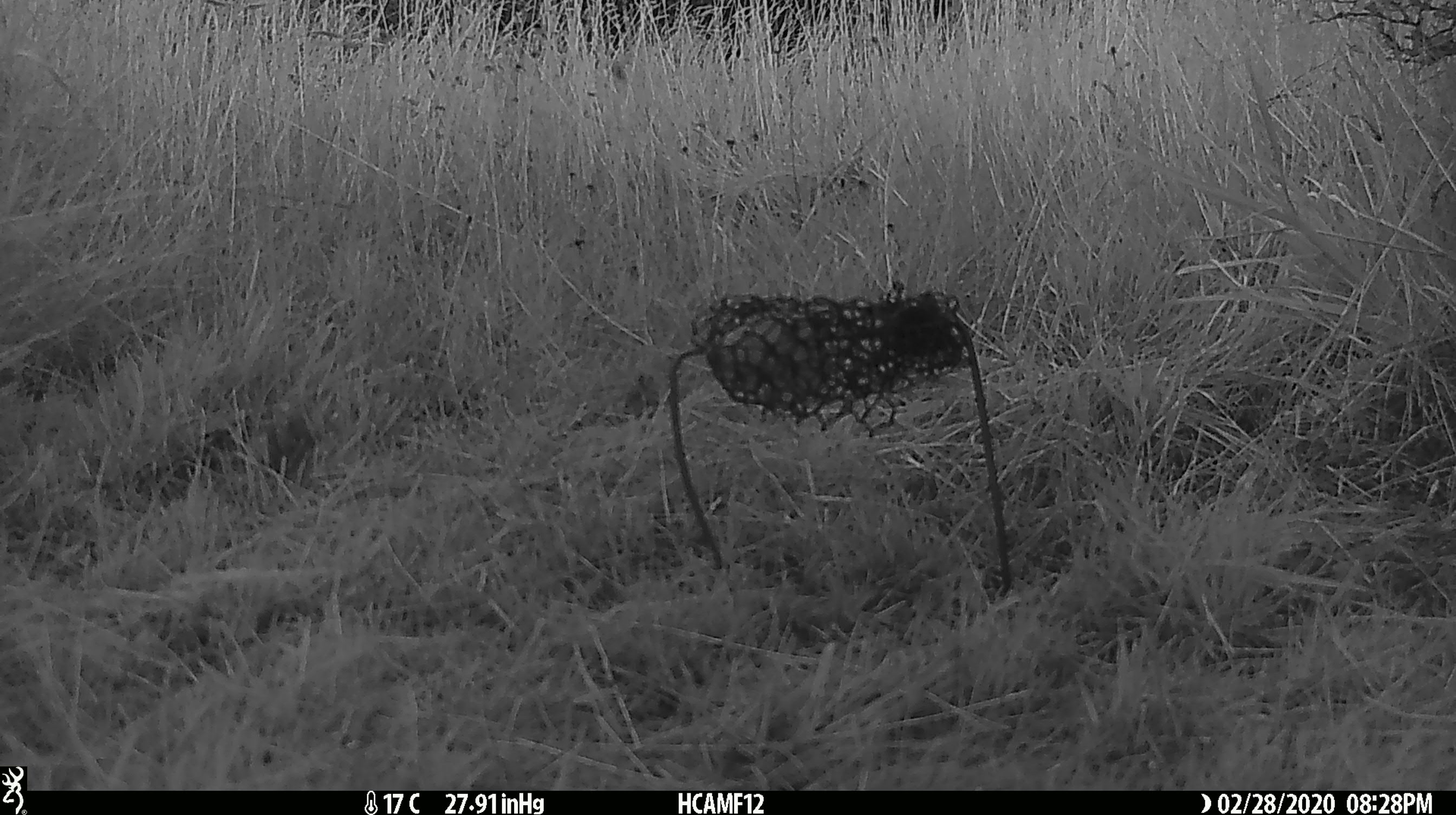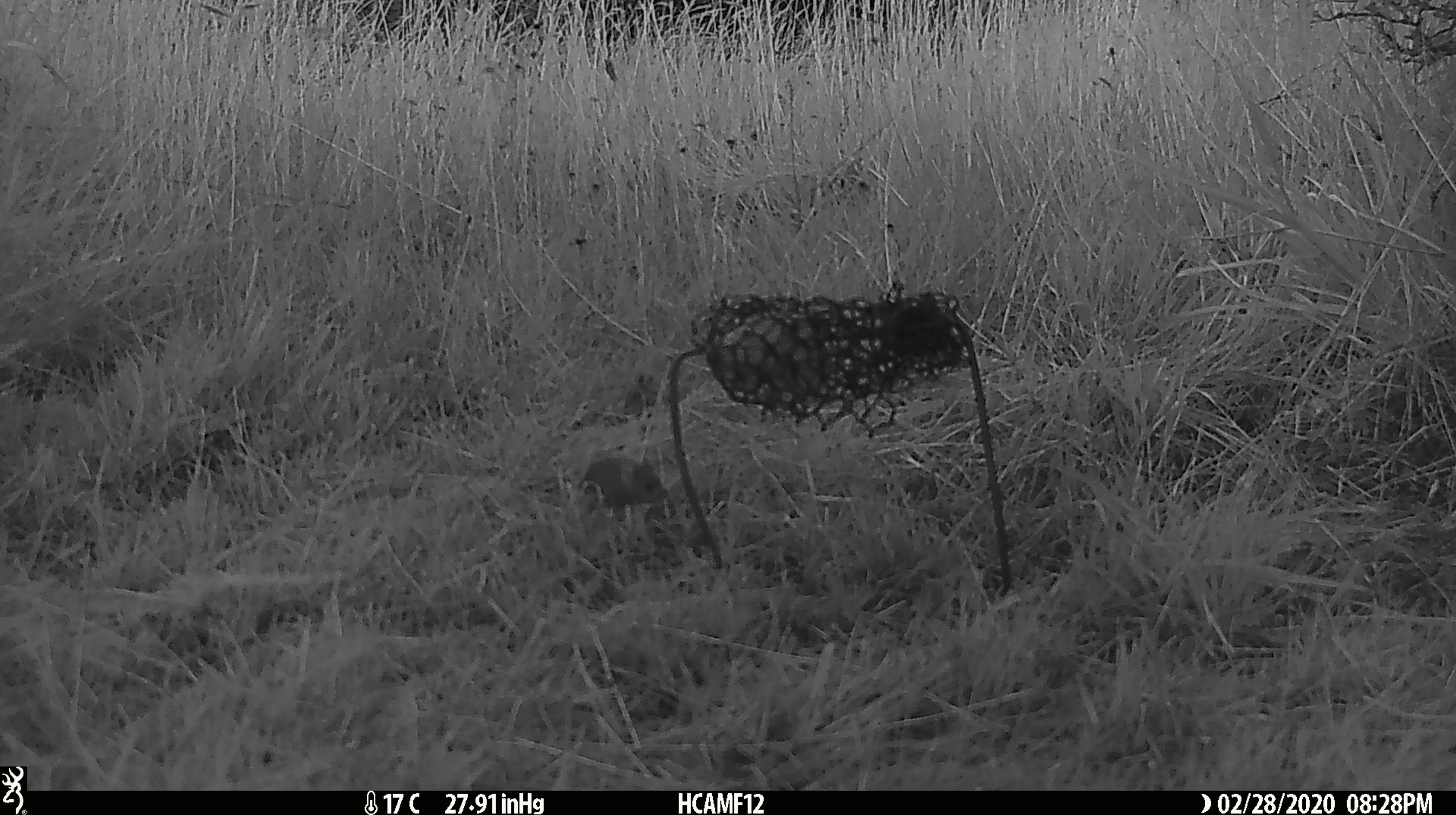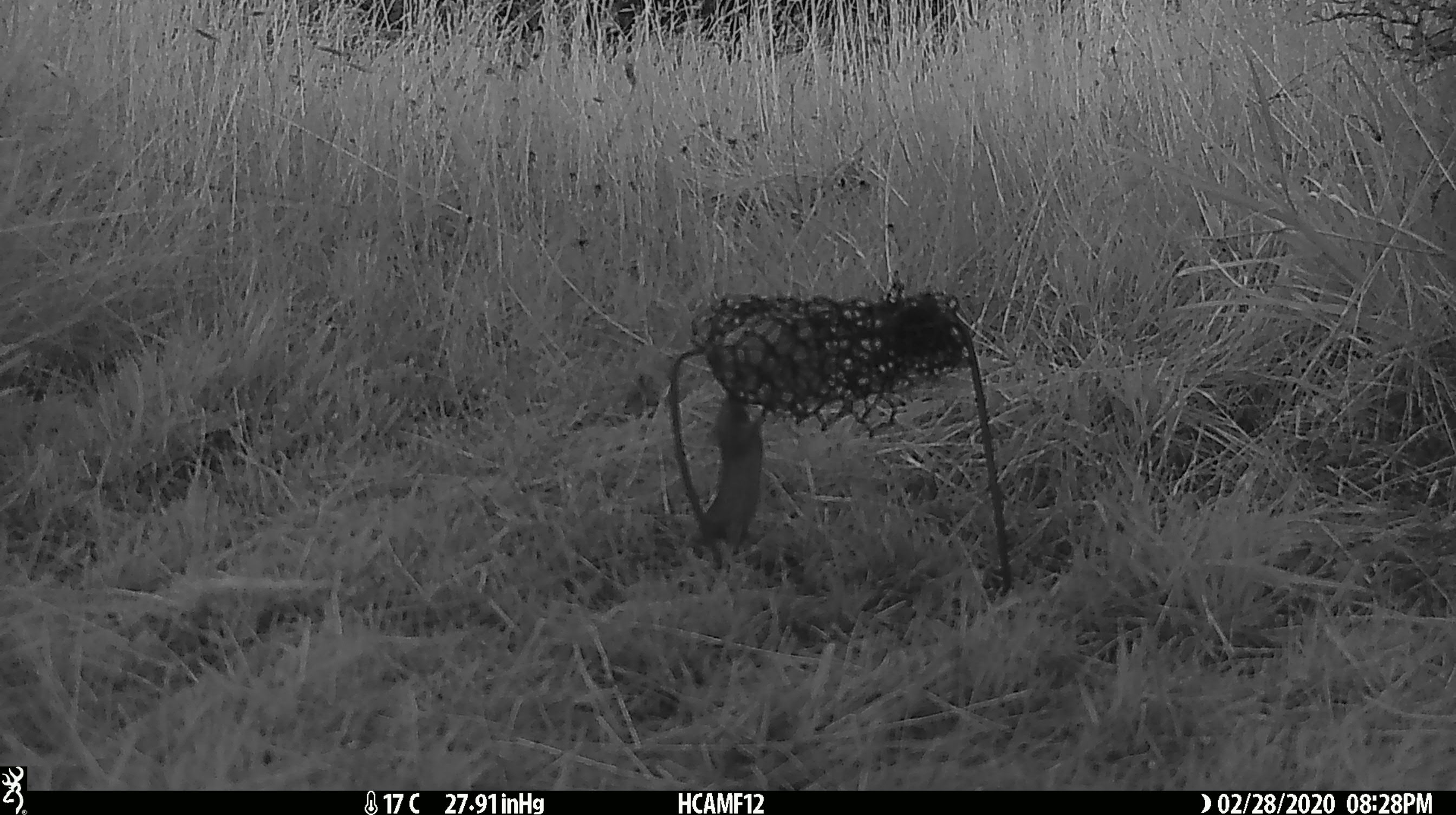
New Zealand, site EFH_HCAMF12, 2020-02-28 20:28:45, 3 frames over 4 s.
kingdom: Animalia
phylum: Chordata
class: Mammalia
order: Rodentia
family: Muridae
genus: Mus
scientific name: Mus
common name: mouse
Mouse (Mus).